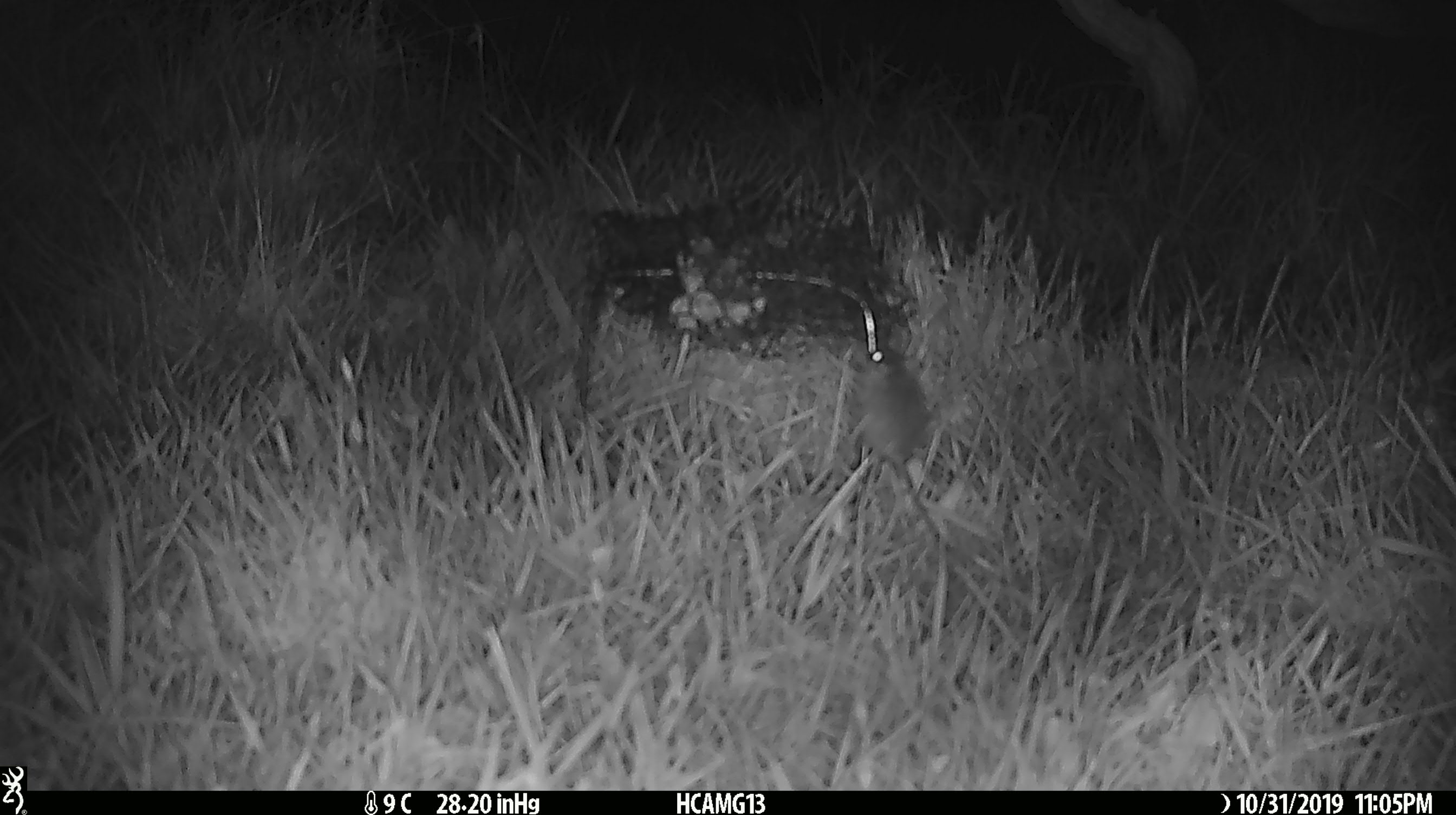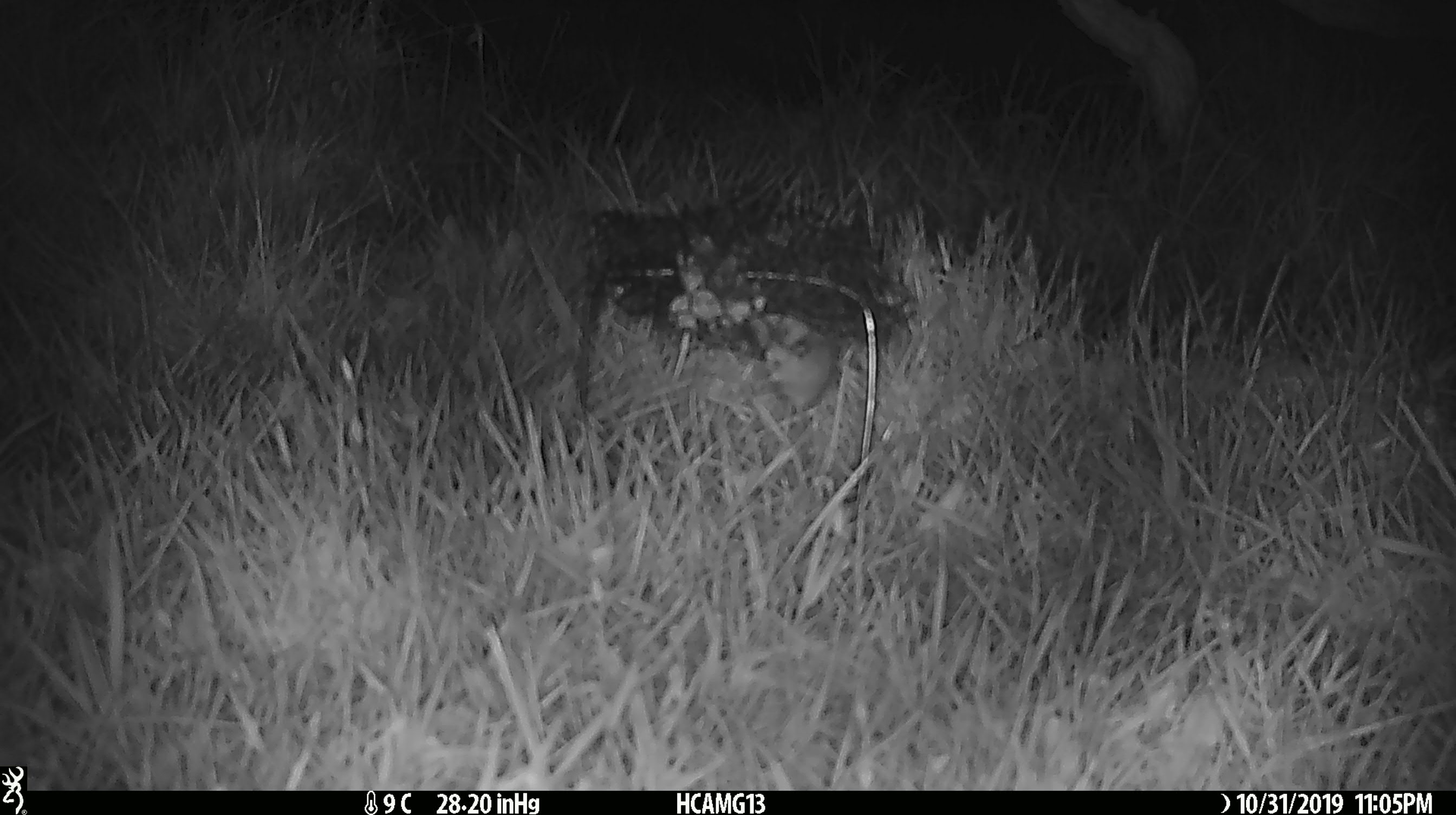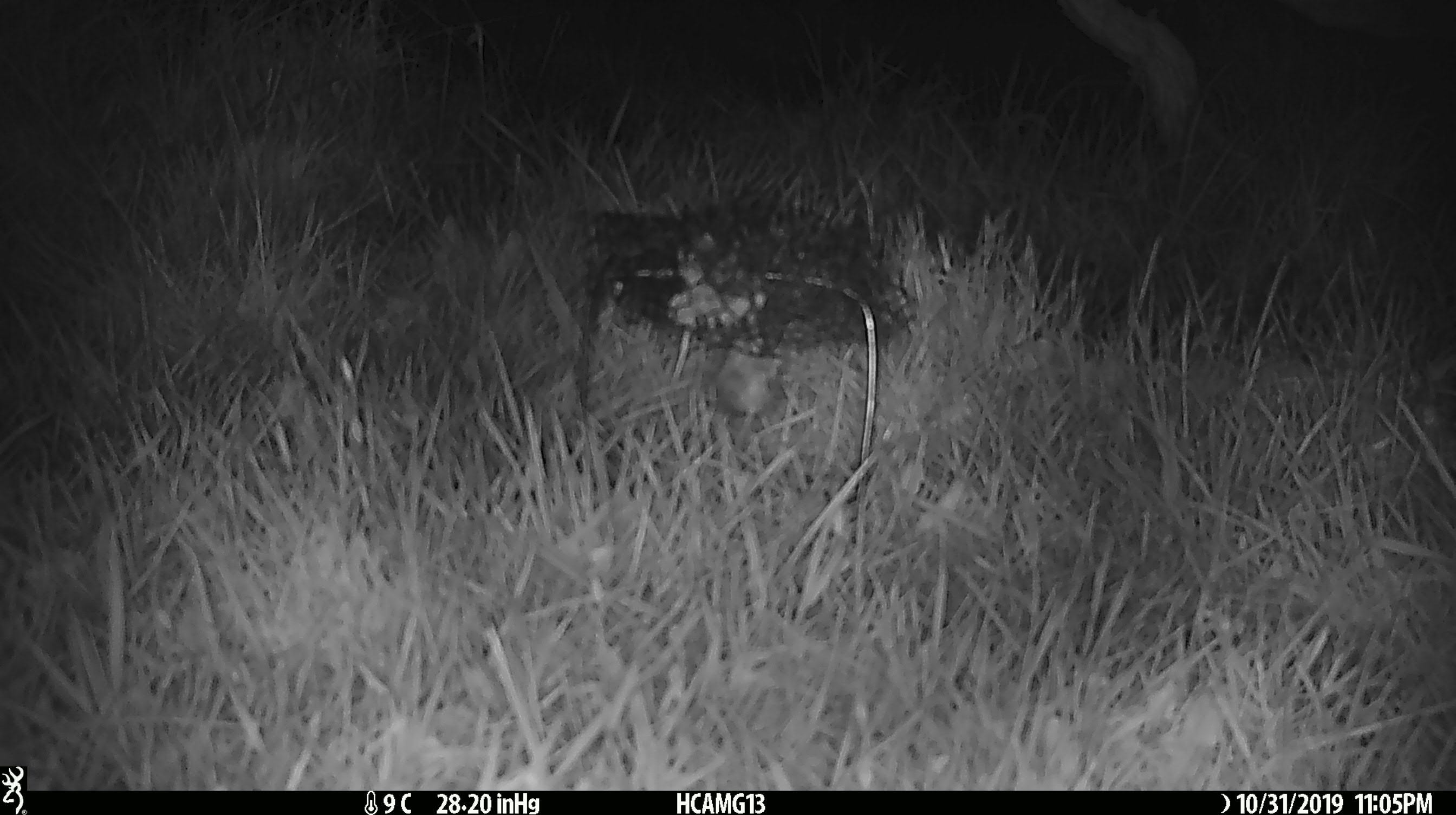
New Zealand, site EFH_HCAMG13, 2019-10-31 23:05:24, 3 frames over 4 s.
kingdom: Animalia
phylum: Chordata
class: Mammalia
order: Rodentia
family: Muridae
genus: Mus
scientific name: Mus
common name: mouse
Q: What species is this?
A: Mouse (Mus).